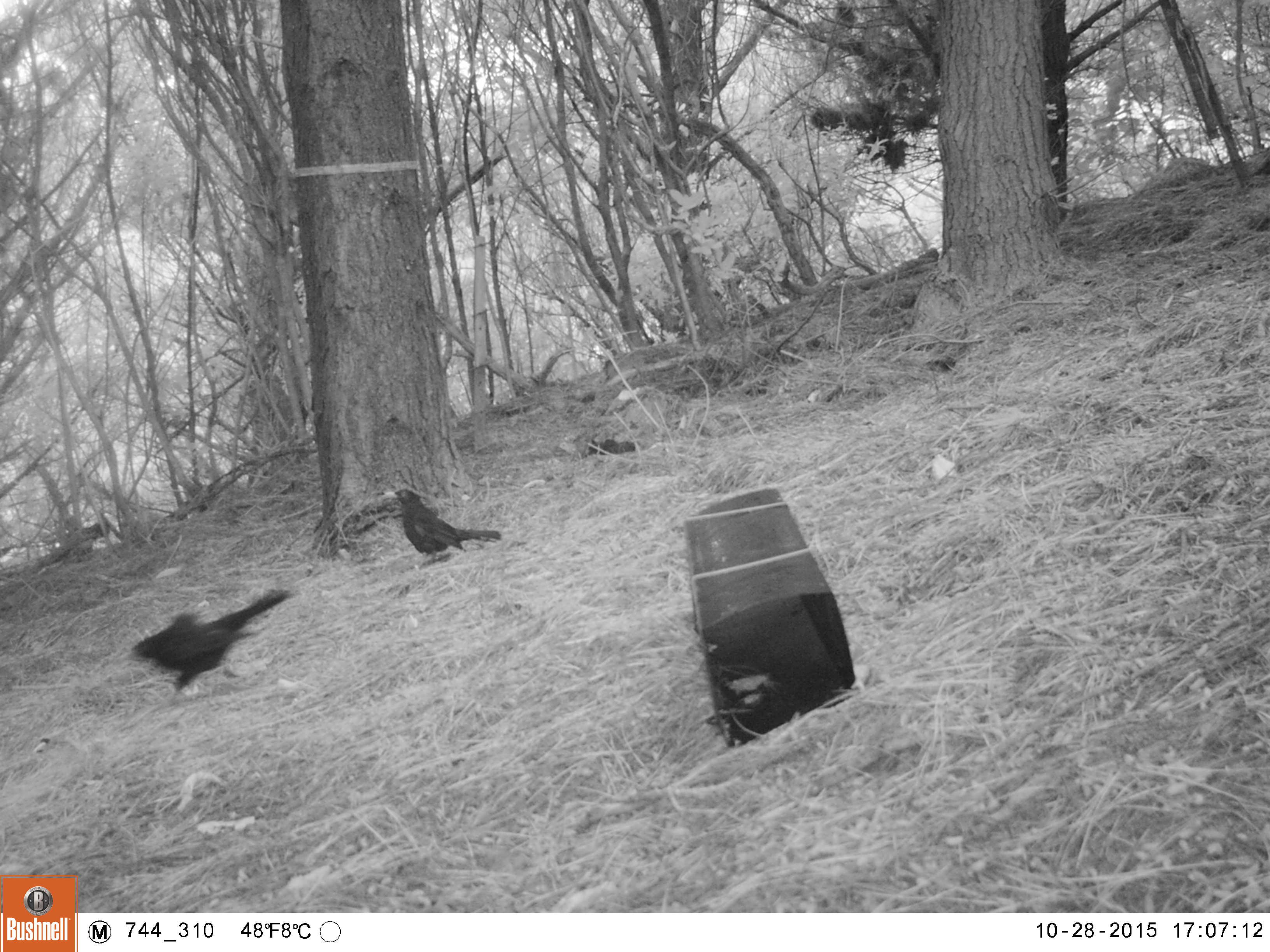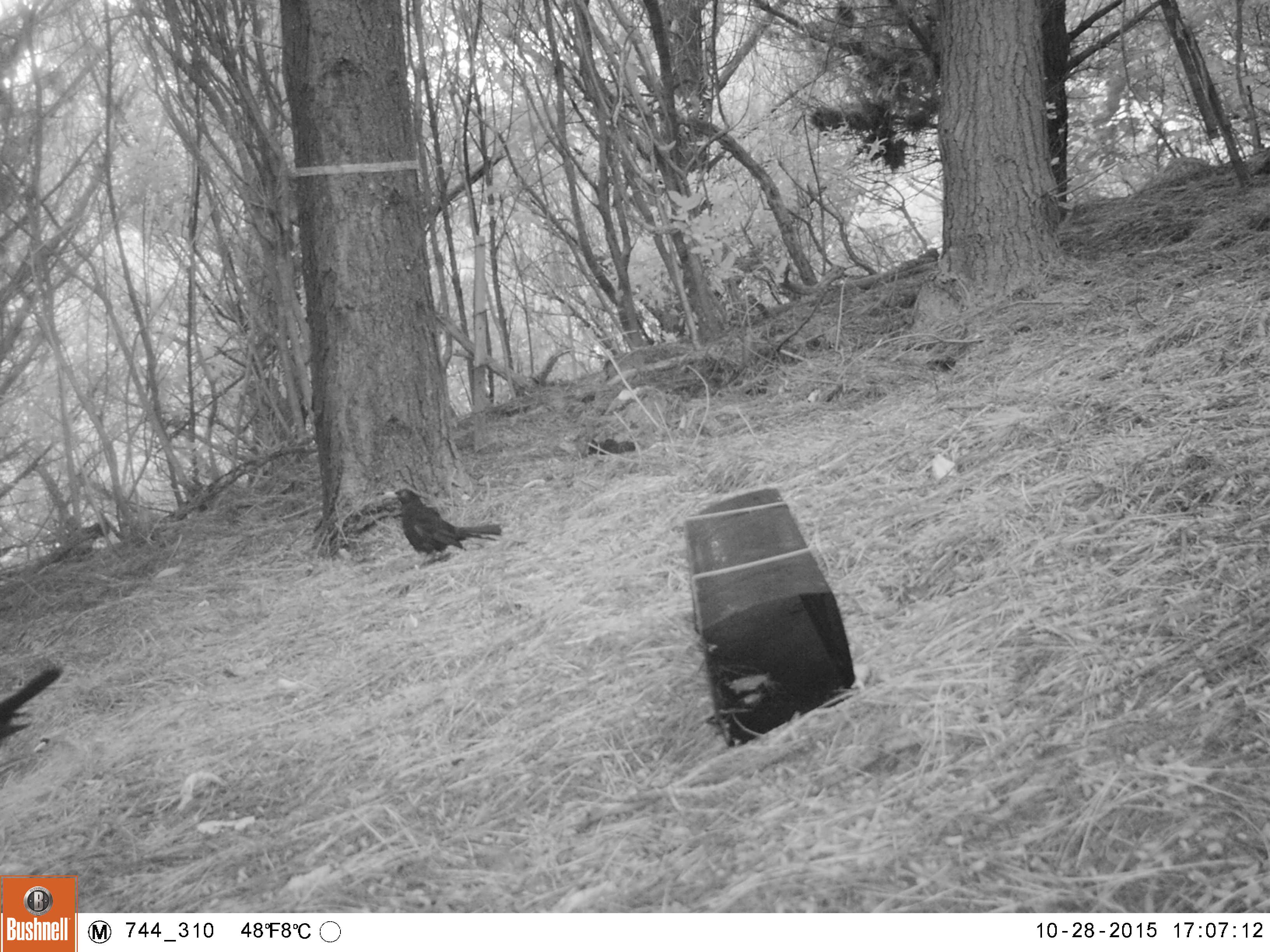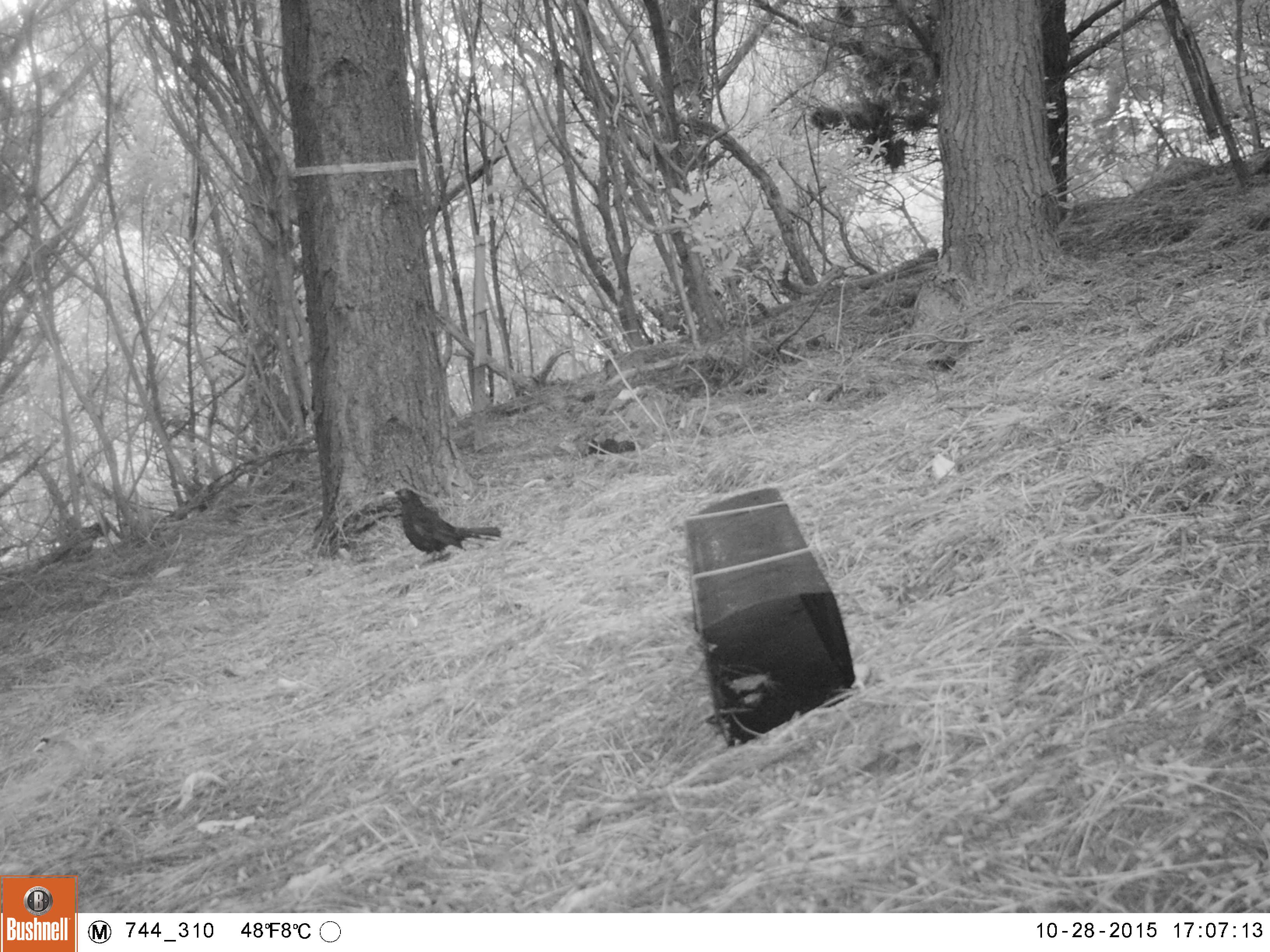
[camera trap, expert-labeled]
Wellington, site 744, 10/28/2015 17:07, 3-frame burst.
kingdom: Animalia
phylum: Chordata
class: Aves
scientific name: Aves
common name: bird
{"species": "bird (Aves)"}